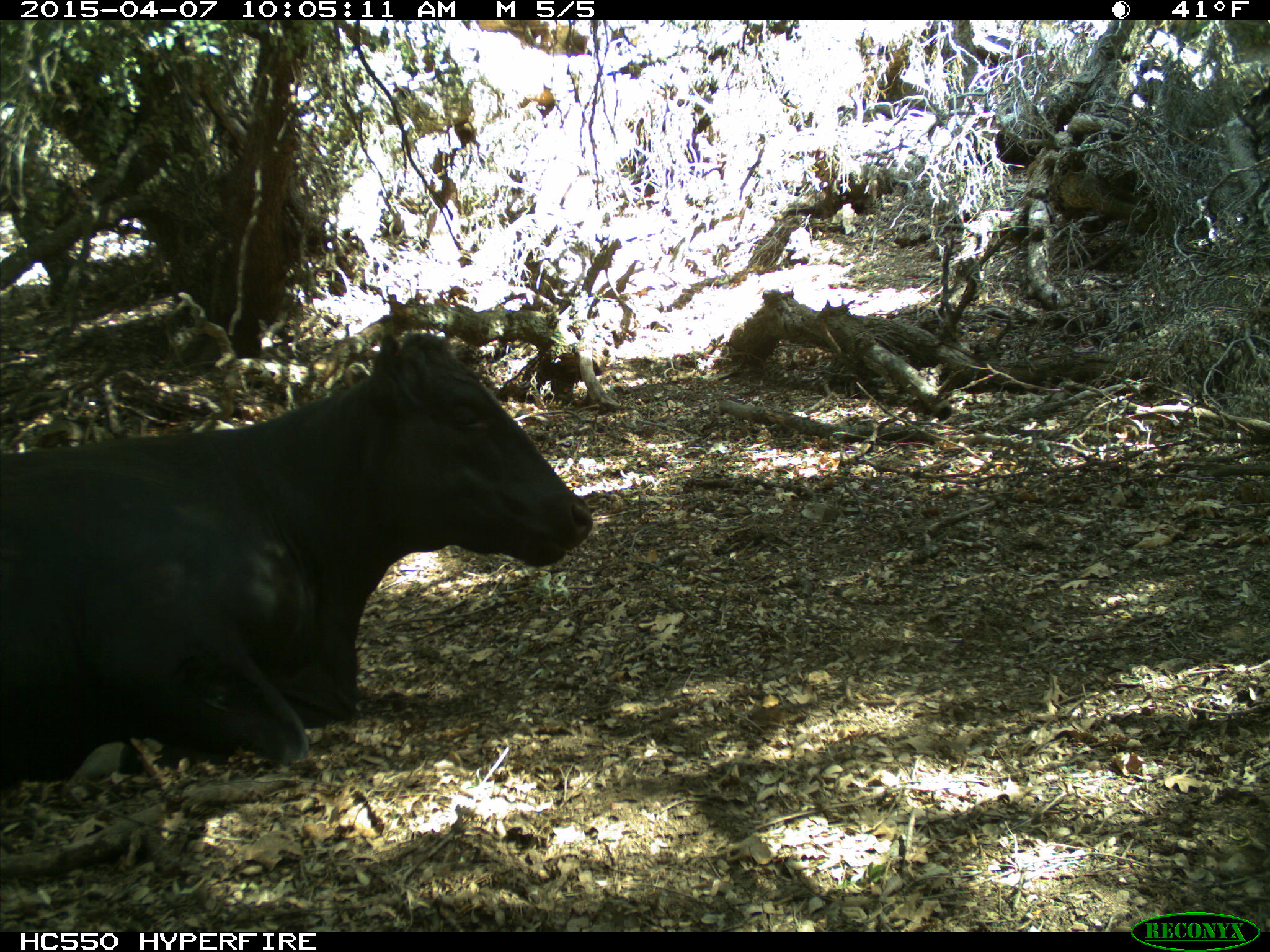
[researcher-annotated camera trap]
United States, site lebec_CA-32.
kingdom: Animalia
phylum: Chordata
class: Mammalia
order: Artiodactyla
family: Bovidae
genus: Bos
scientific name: Bos taurus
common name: domestic cow